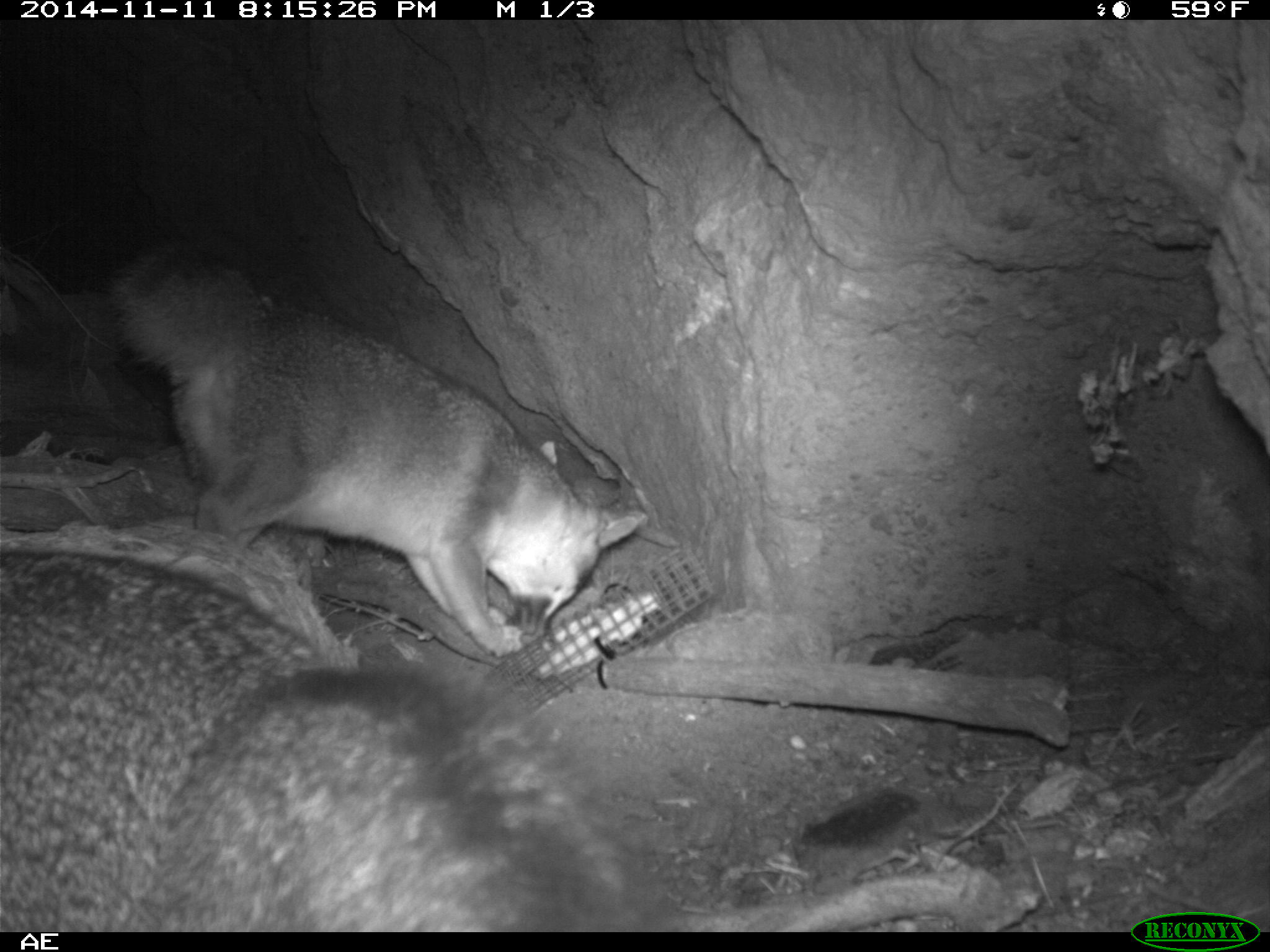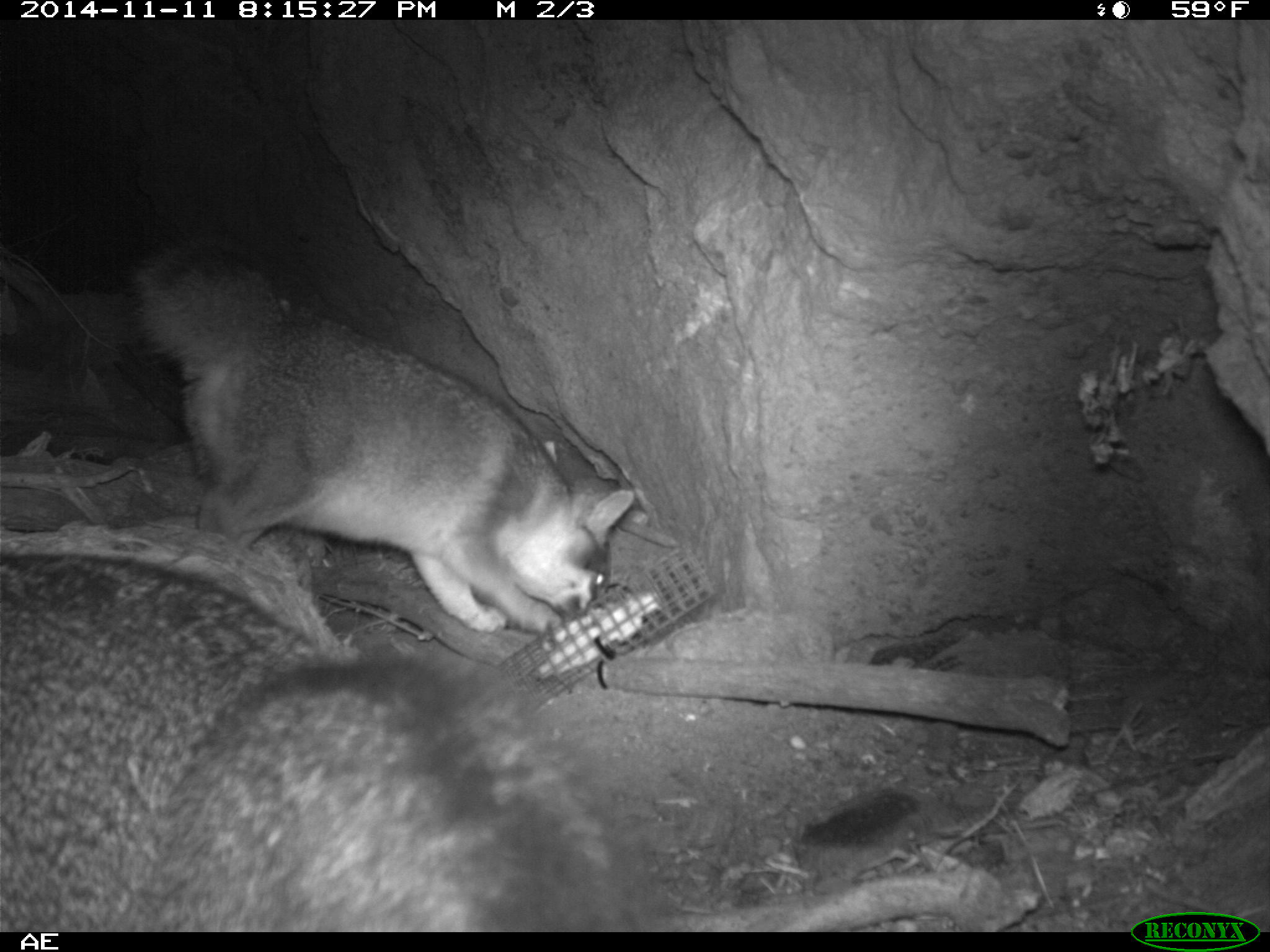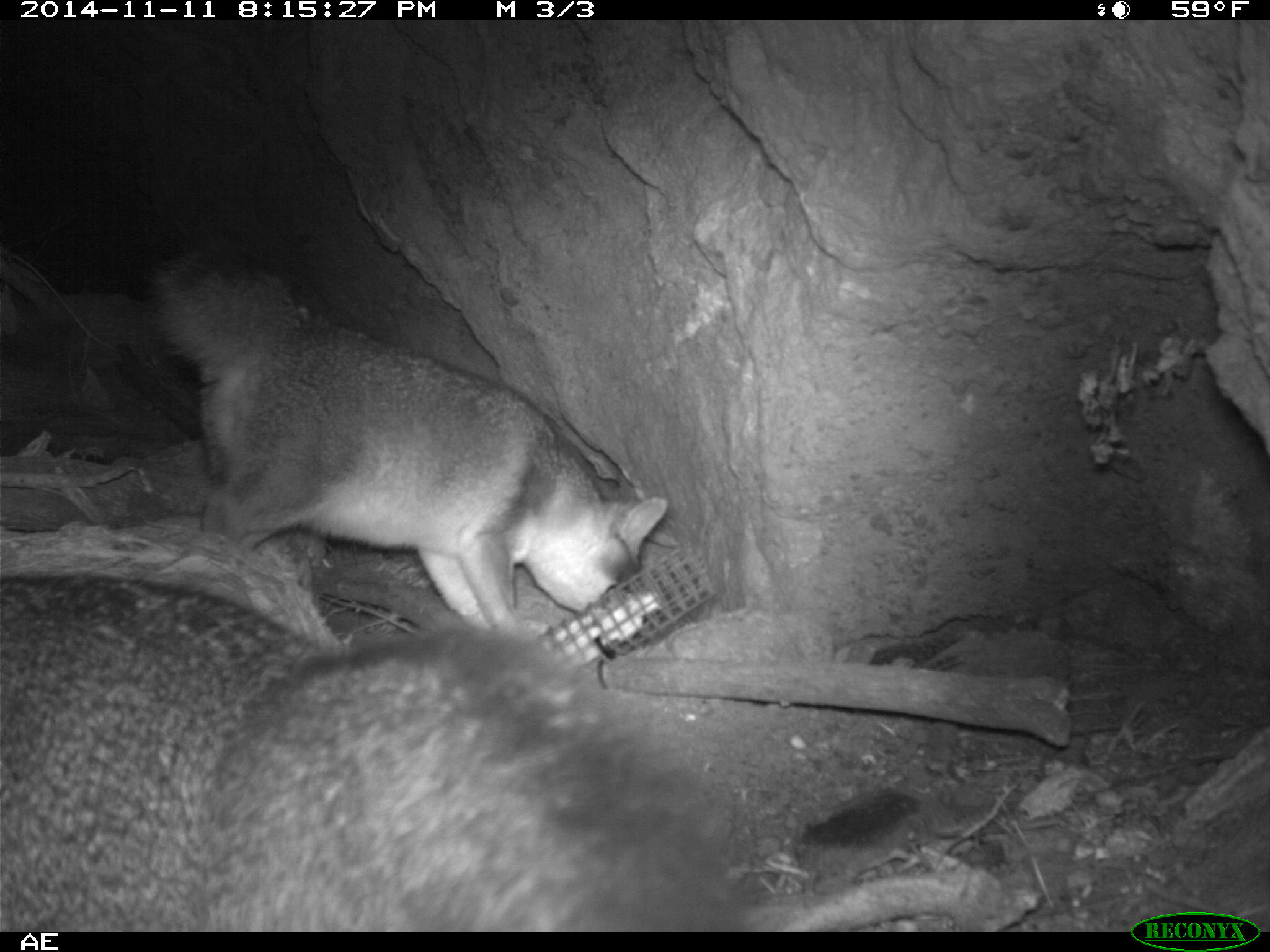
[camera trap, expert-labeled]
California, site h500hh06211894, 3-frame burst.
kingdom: Animalia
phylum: Chordata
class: Mammalia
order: Carnivora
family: Canidae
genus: Urocyon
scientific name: Urocyon littoralis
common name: island fox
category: fox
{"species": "fox (island fox) (Urocyon littoralis)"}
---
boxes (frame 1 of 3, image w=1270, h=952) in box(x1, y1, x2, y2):
fox: box(0, 545, 646, 932); box(109, 237, 649, 659)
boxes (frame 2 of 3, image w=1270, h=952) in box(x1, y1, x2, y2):
fox: box(0, 553, 646, 932); box(124, 237, 636, 630)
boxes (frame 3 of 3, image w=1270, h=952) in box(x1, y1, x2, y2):
fox: box(1, 574, 763, 931); box(154, 252, 667, 648)